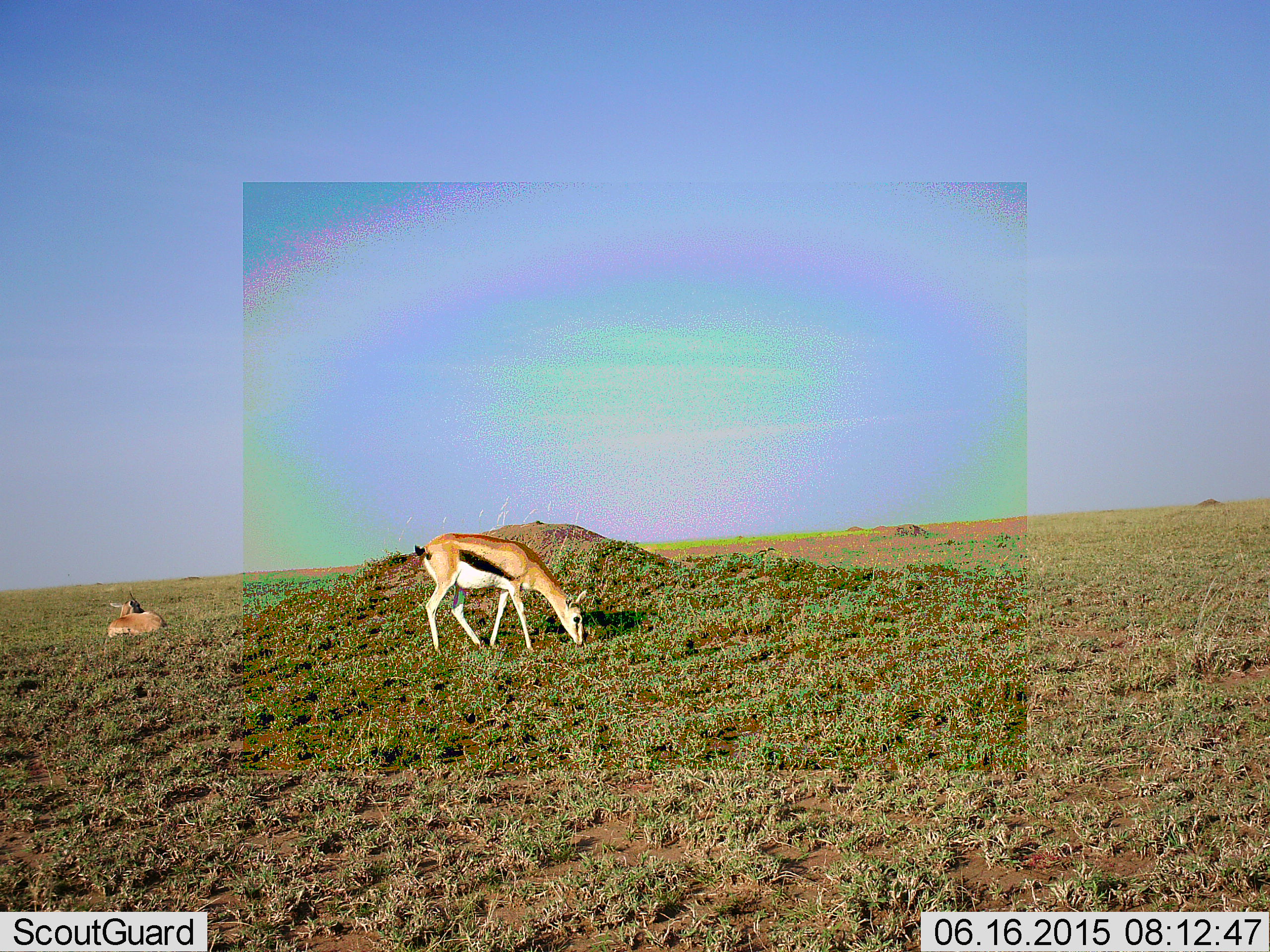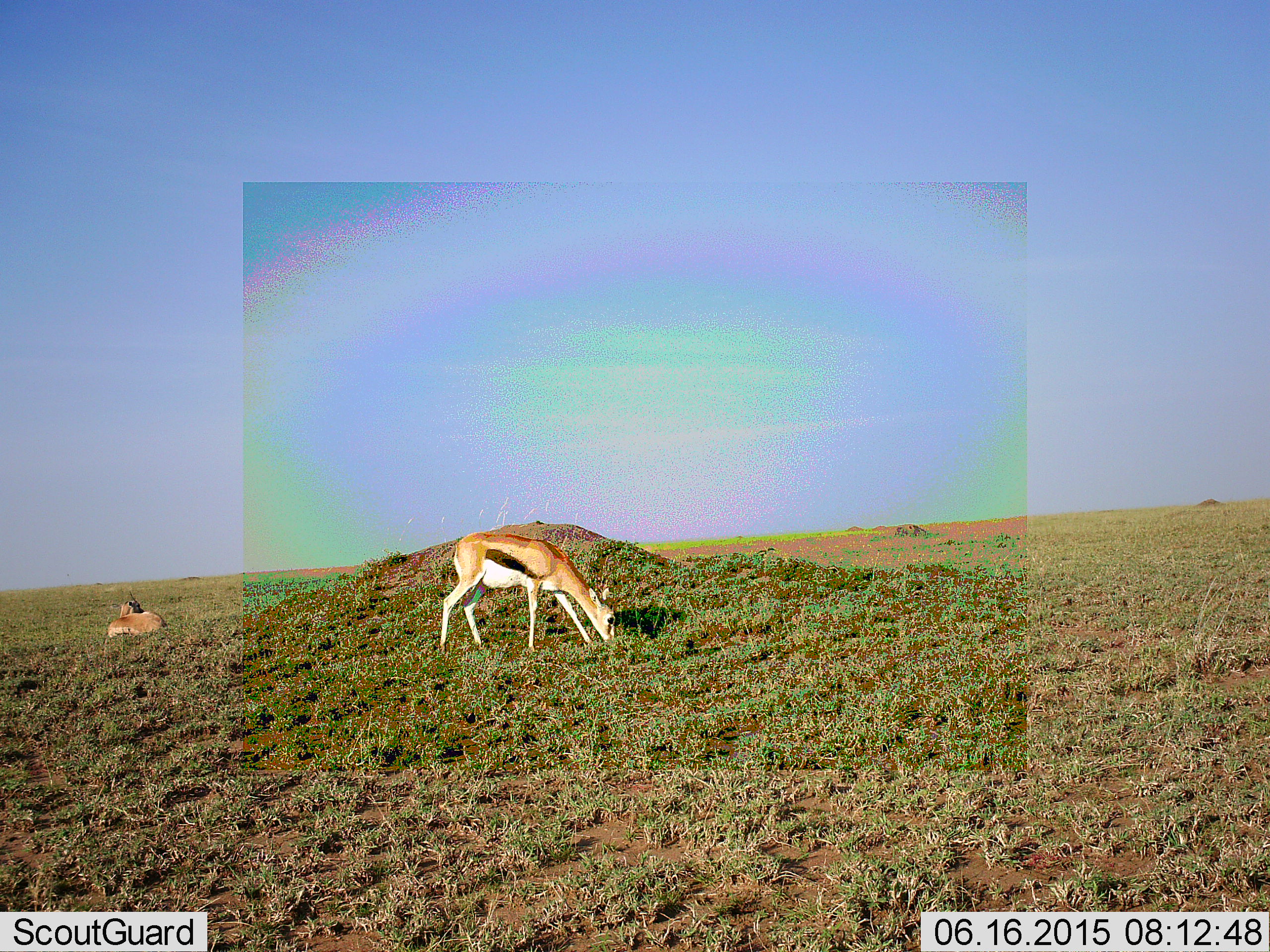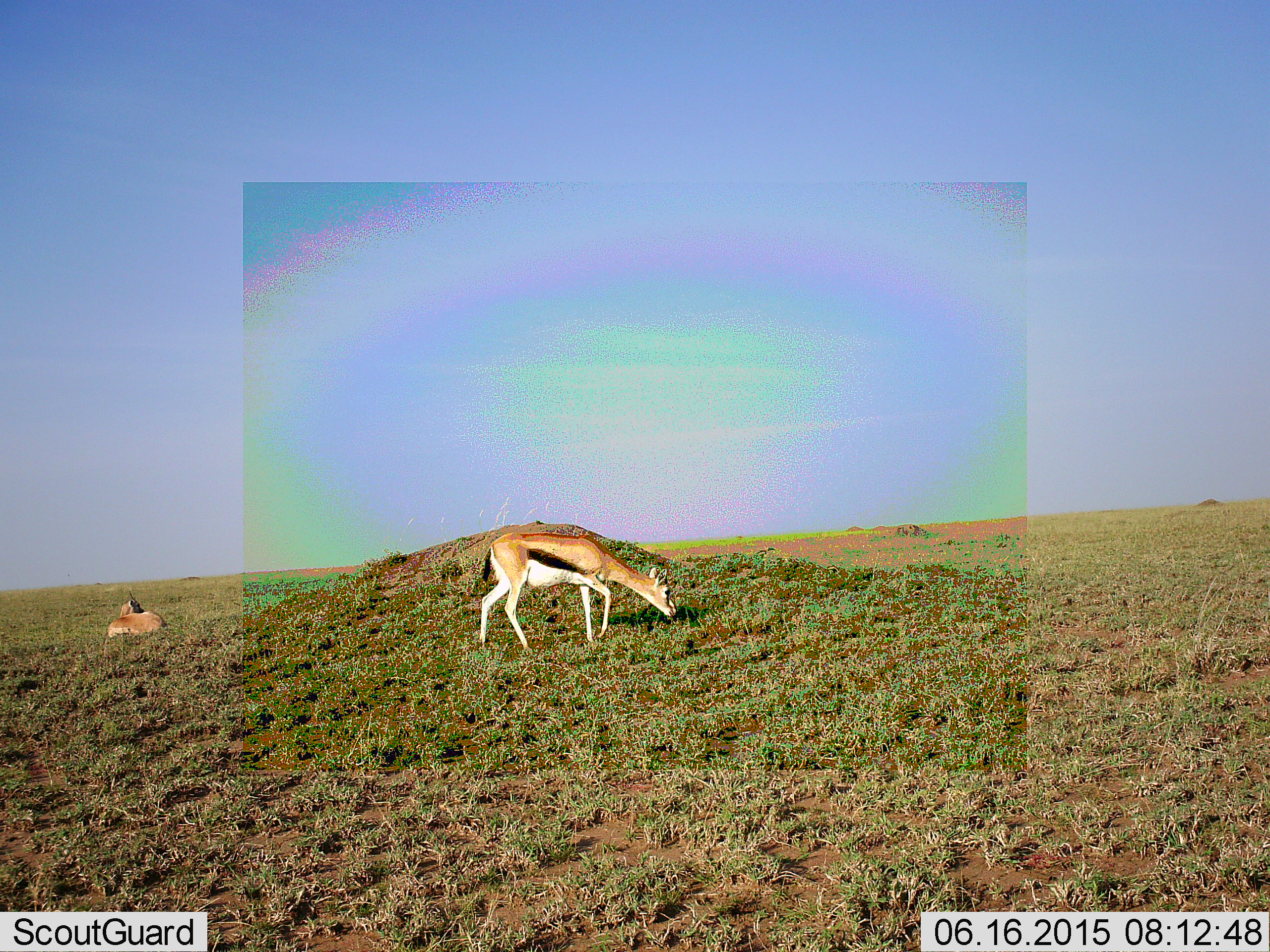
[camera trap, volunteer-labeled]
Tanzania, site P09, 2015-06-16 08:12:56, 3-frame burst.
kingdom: Animalia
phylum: Chordata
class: Mammalia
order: Artiodactyla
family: Bovidae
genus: Eudorcas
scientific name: Eudorcas thomsonii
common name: thomson's gazelle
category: gazellethomsons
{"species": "gazellethomsons (thomson's gazelle) (Eudorcas thomsonii)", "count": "2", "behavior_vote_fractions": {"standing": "0%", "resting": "70%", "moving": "20%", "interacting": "0%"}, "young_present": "0%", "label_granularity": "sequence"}